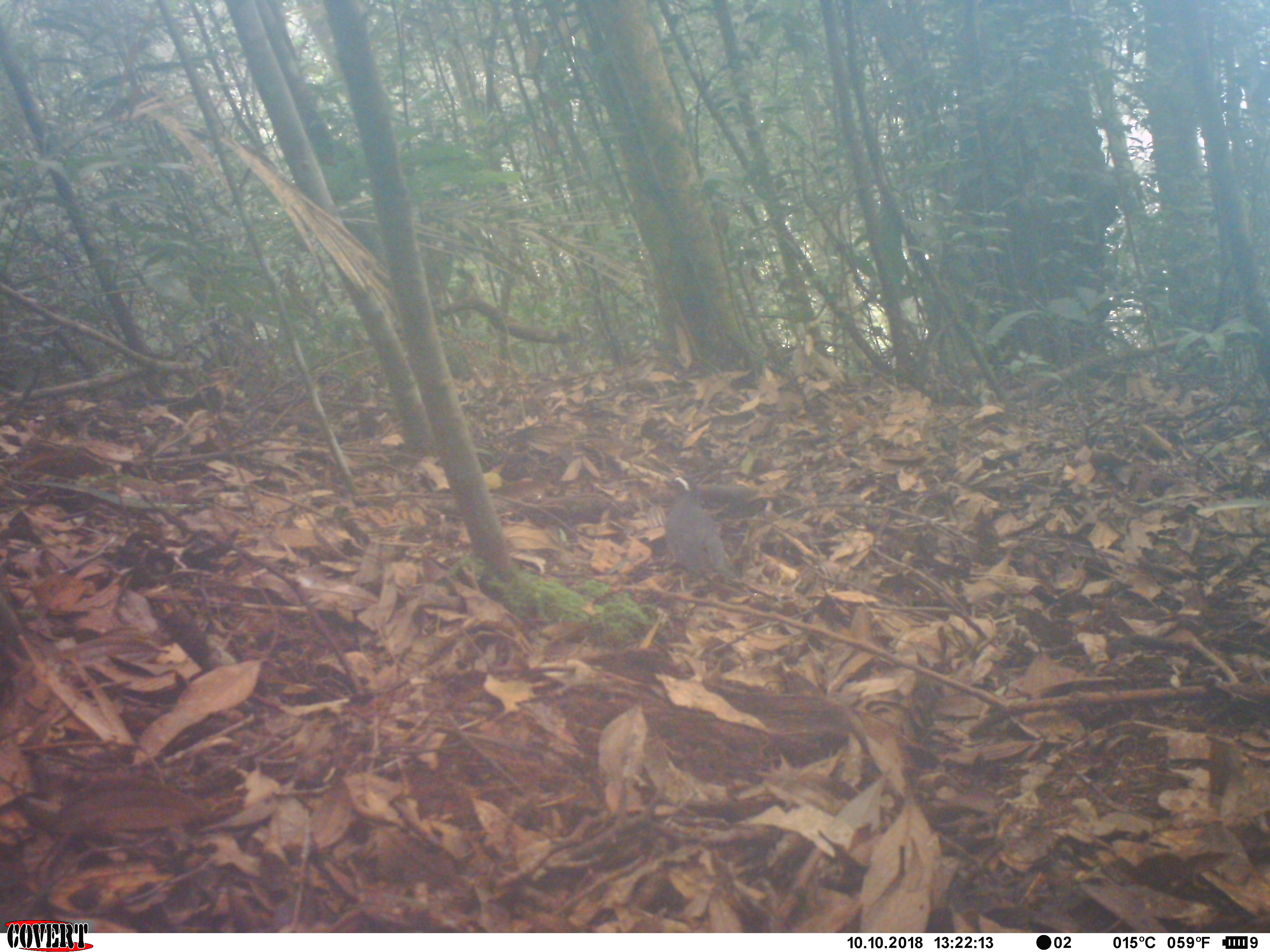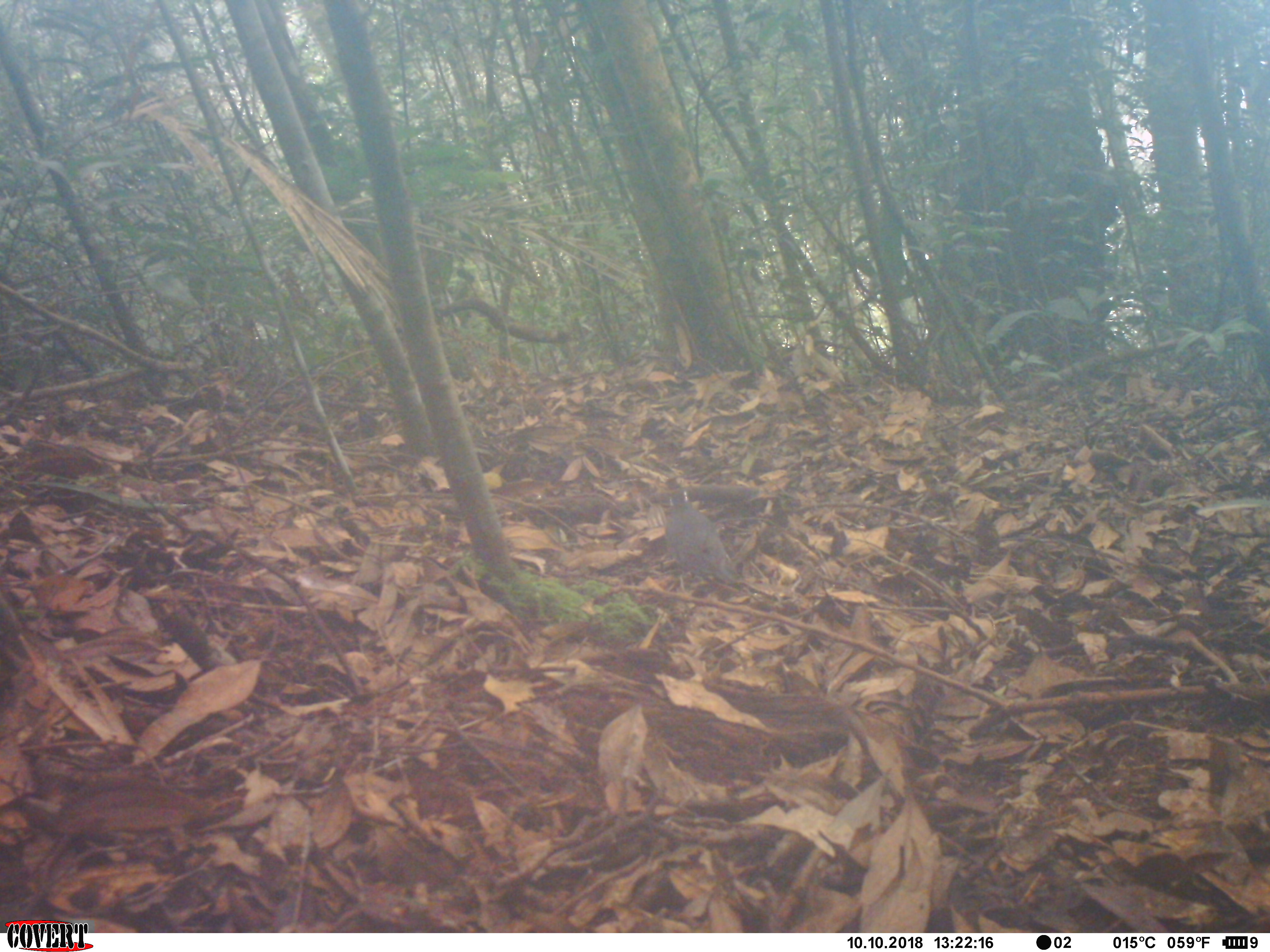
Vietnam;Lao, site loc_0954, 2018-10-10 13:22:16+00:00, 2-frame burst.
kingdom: Animalia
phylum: Chordata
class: Aves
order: Passeriformes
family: Turdidae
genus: Geokichla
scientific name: Geokichla sibirica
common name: siberian thrush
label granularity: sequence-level